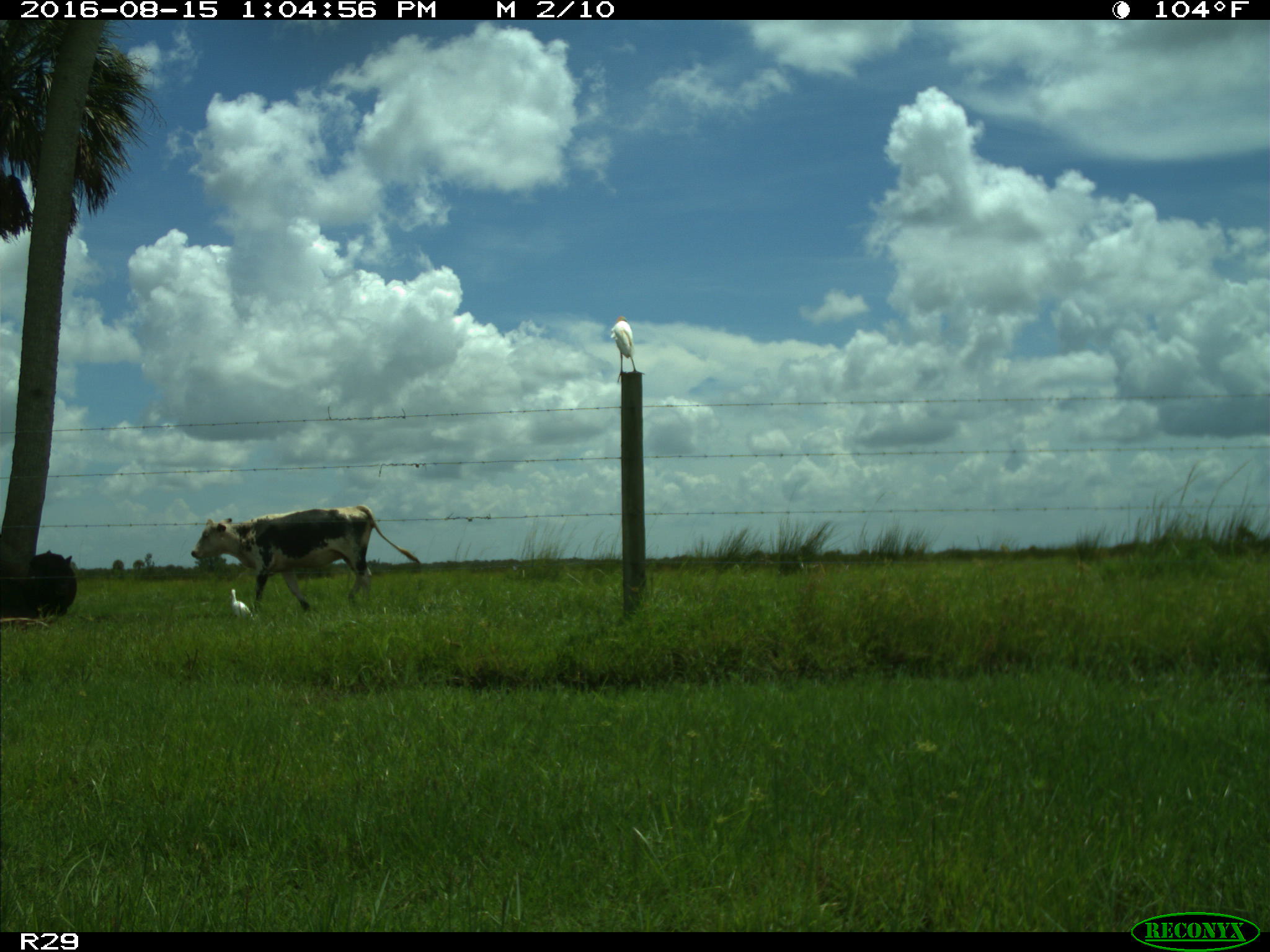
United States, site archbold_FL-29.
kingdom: Animalia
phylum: Chordata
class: Mammalia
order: Artiodactyla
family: Bovidae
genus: Bos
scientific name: Bos taurus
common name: domestic cow